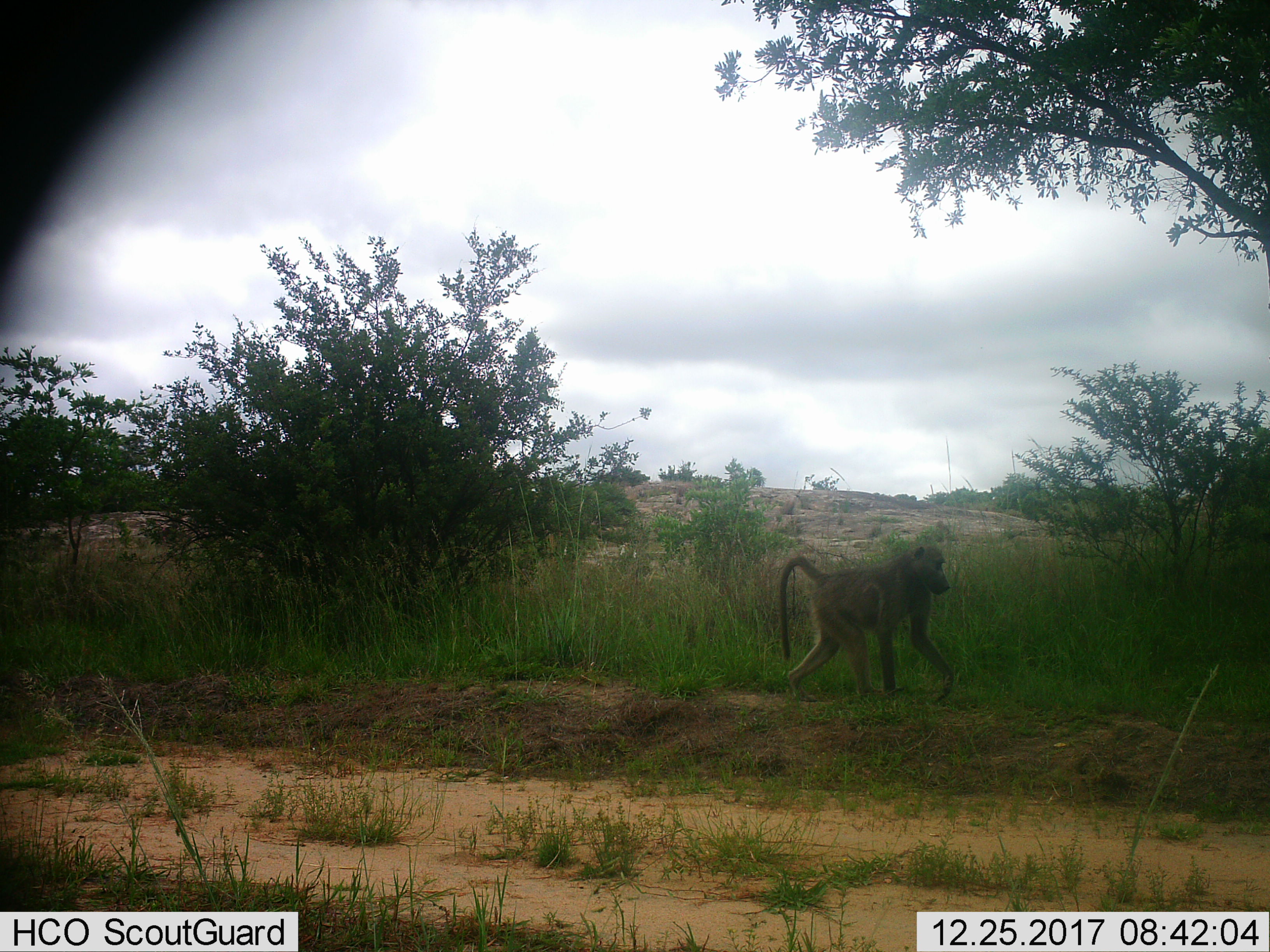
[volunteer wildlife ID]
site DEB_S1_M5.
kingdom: Animalia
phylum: Chordata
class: Mammalia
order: Primates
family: Cercopithecidae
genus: Papio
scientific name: Papio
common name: baboon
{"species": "baboon (Papio)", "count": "1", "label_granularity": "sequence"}